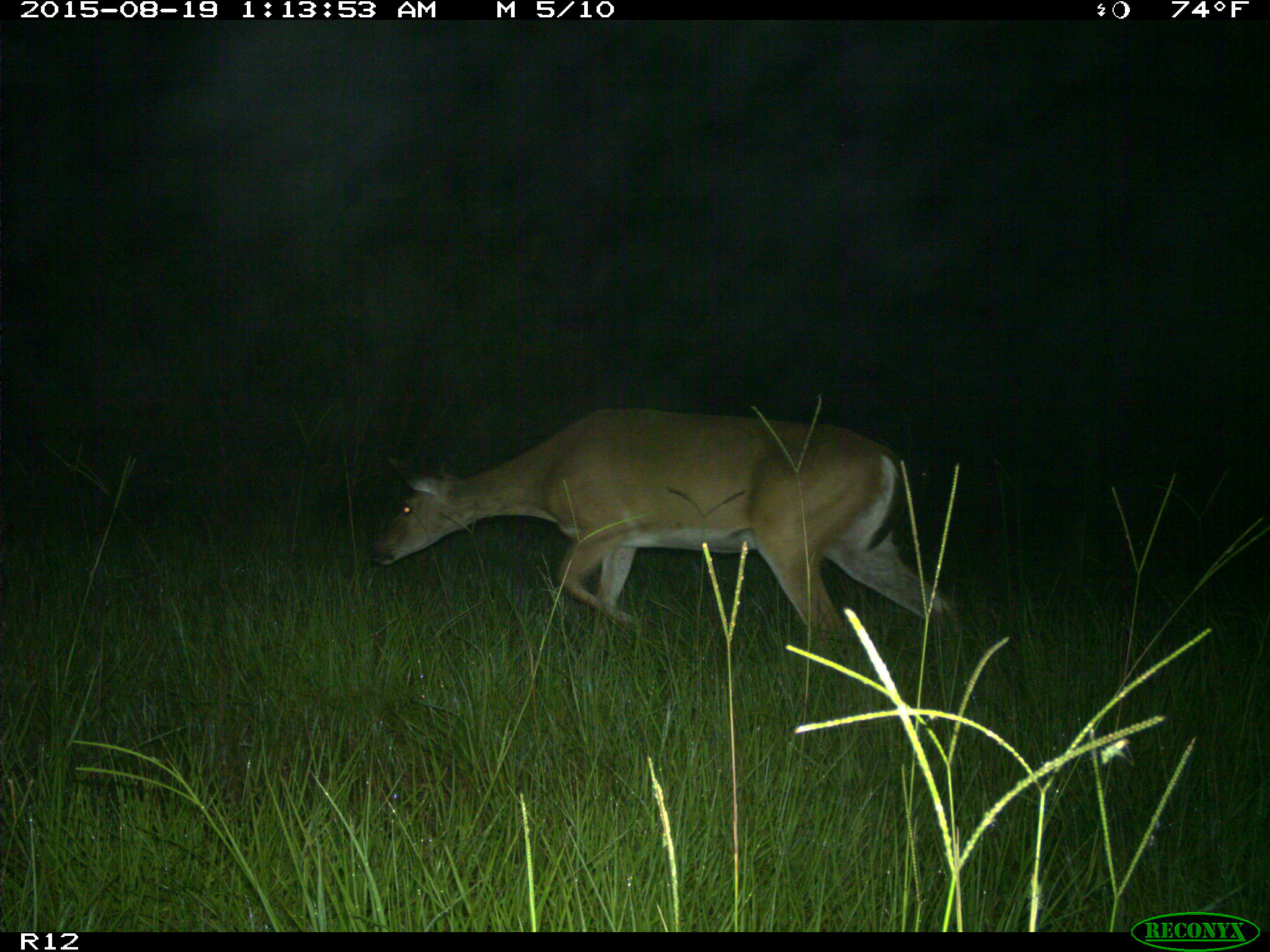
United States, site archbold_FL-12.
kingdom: Animalia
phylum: Chordata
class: Mammalia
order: Artiodactyla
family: Cervidae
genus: Odocoileus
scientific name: Odocoileus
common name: deer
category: unidentified deer